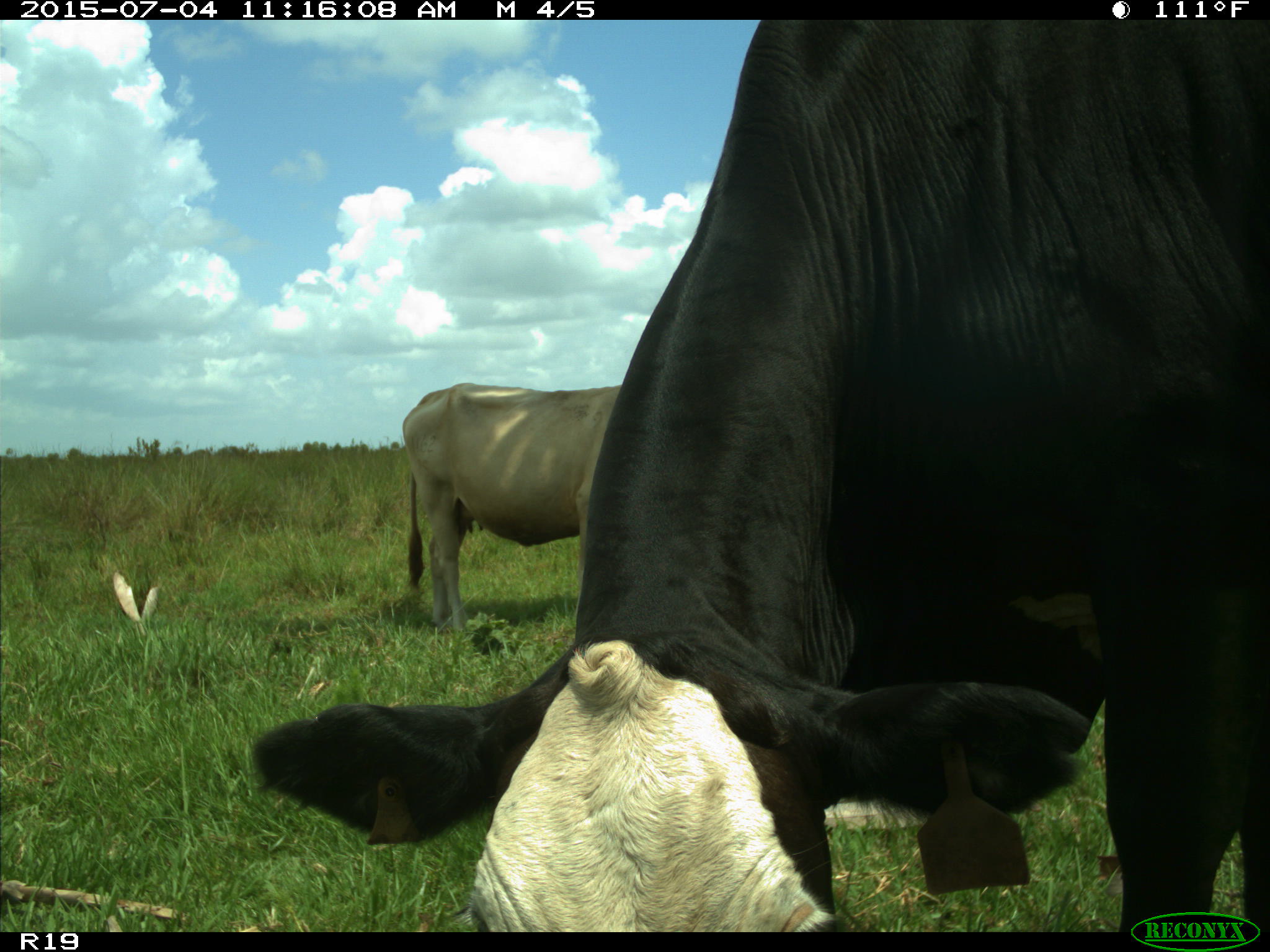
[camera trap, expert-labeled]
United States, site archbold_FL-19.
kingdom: Animalia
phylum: Chordata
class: Mammalia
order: Artiodactyla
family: Bovidae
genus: Bos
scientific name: Bos taurus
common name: domestic cow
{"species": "Bos taurus (domestic cow)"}